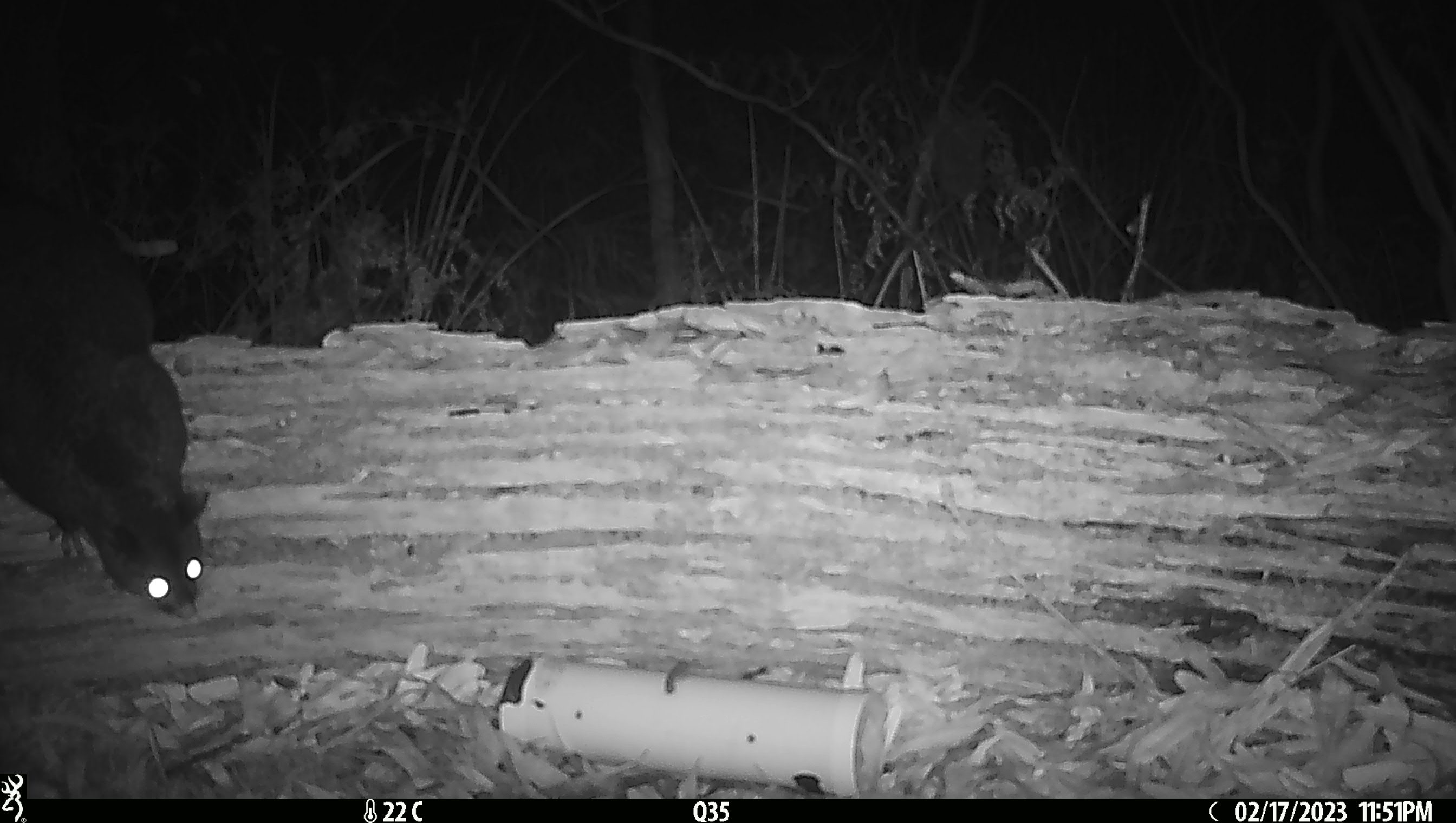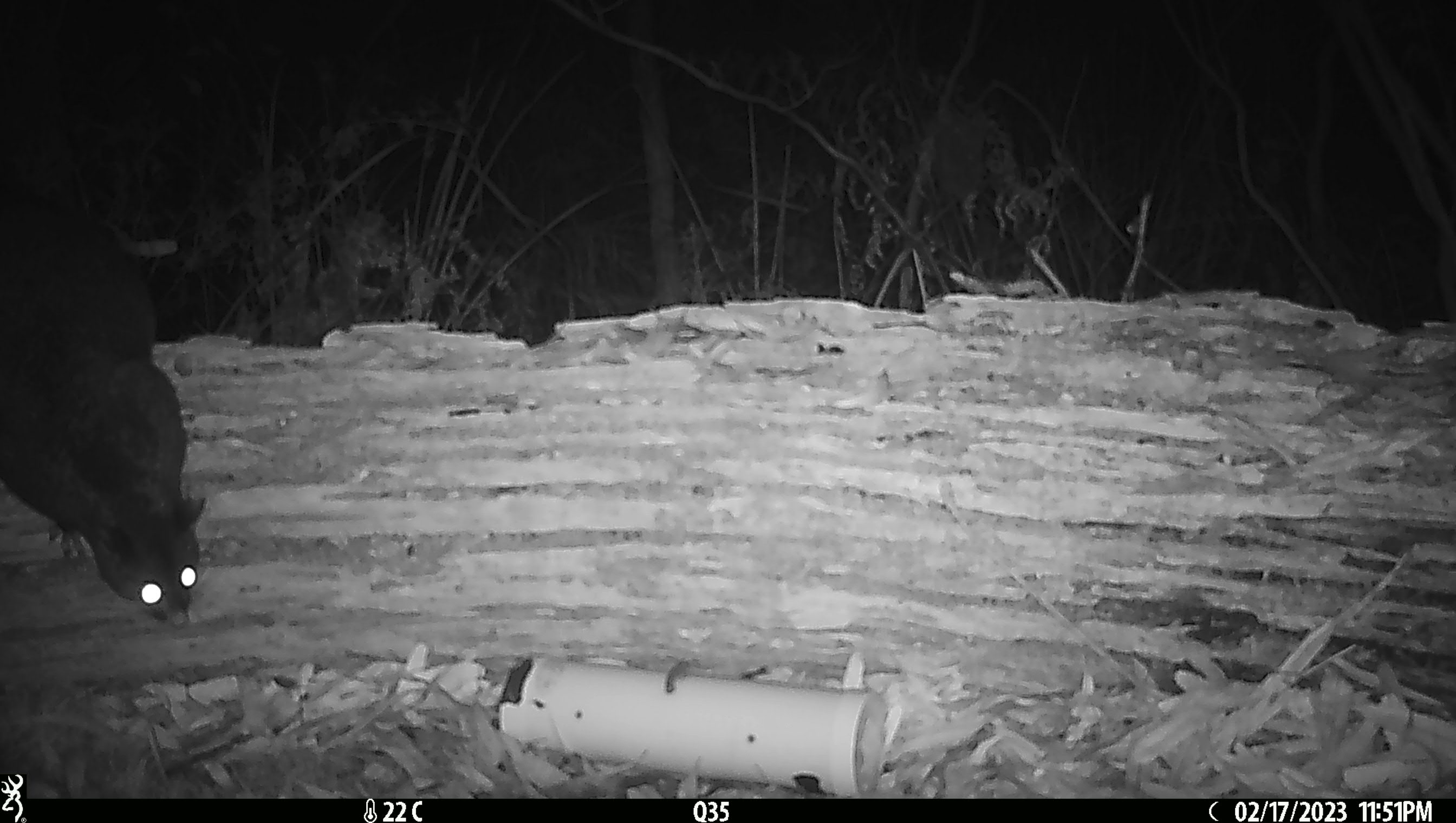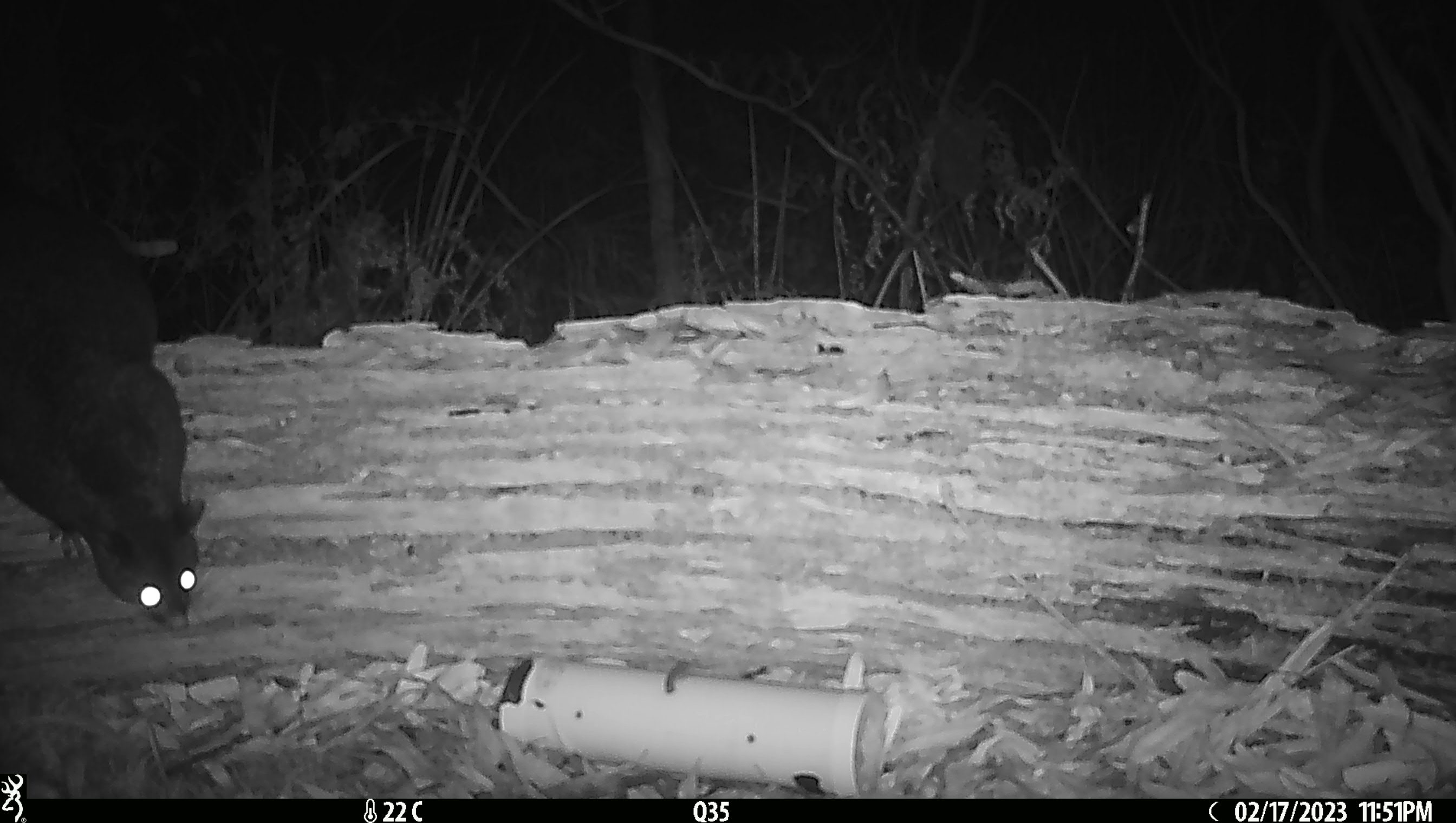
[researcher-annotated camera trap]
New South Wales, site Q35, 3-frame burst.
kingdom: Animalia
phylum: Chordata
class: Mammalia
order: Diprotodontia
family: Phalangeridae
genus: Trichosurus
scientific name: Trichosurus vulpecula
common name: common brushtail possum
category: possum